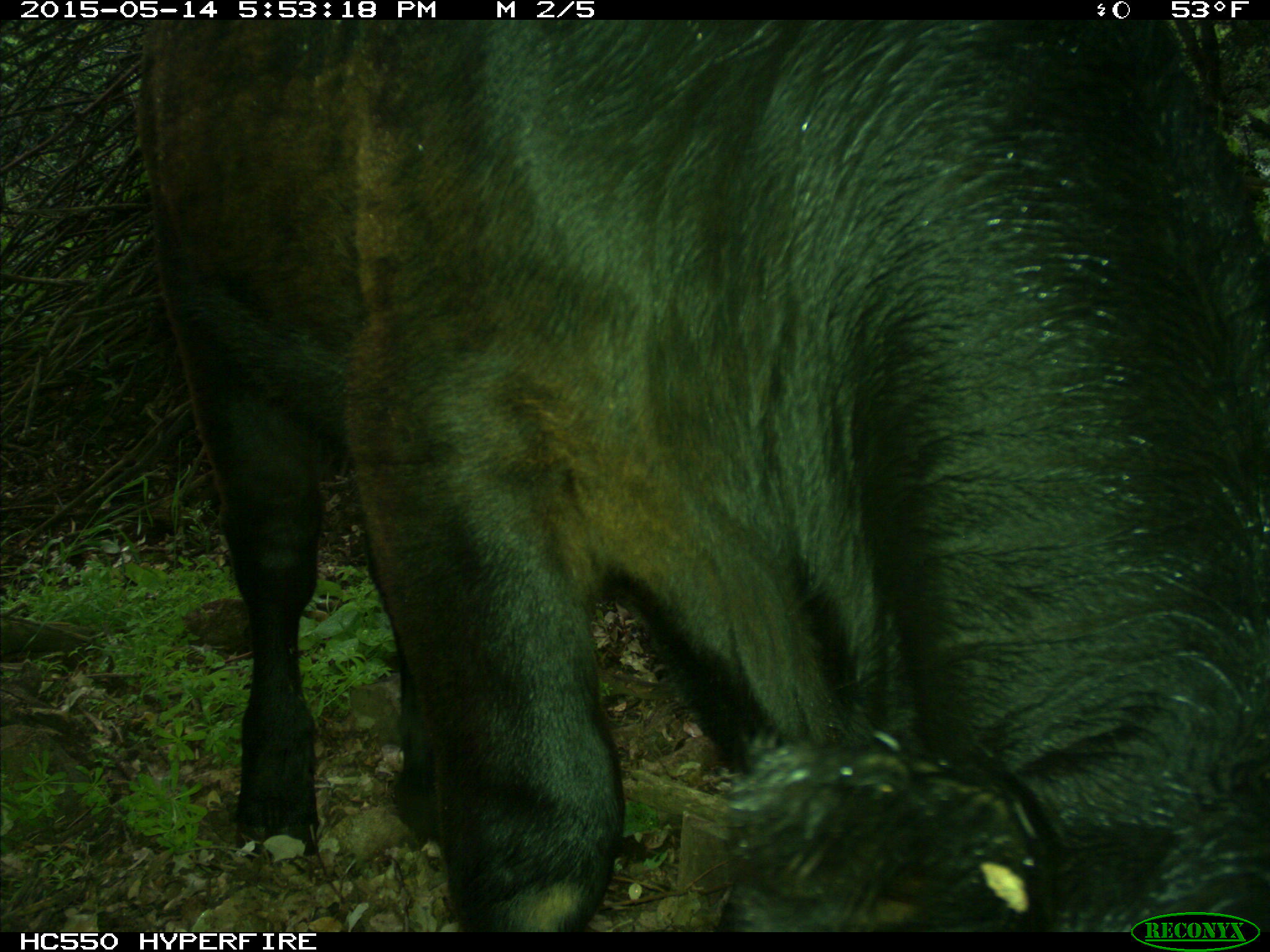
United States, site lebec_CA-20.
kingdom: Animalia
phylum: Chordata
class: Mammalia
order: Artiodactyla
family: Bovidae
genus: Bos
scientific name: Bos taurus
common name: domestic cow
Bos taurus (domestic cow).